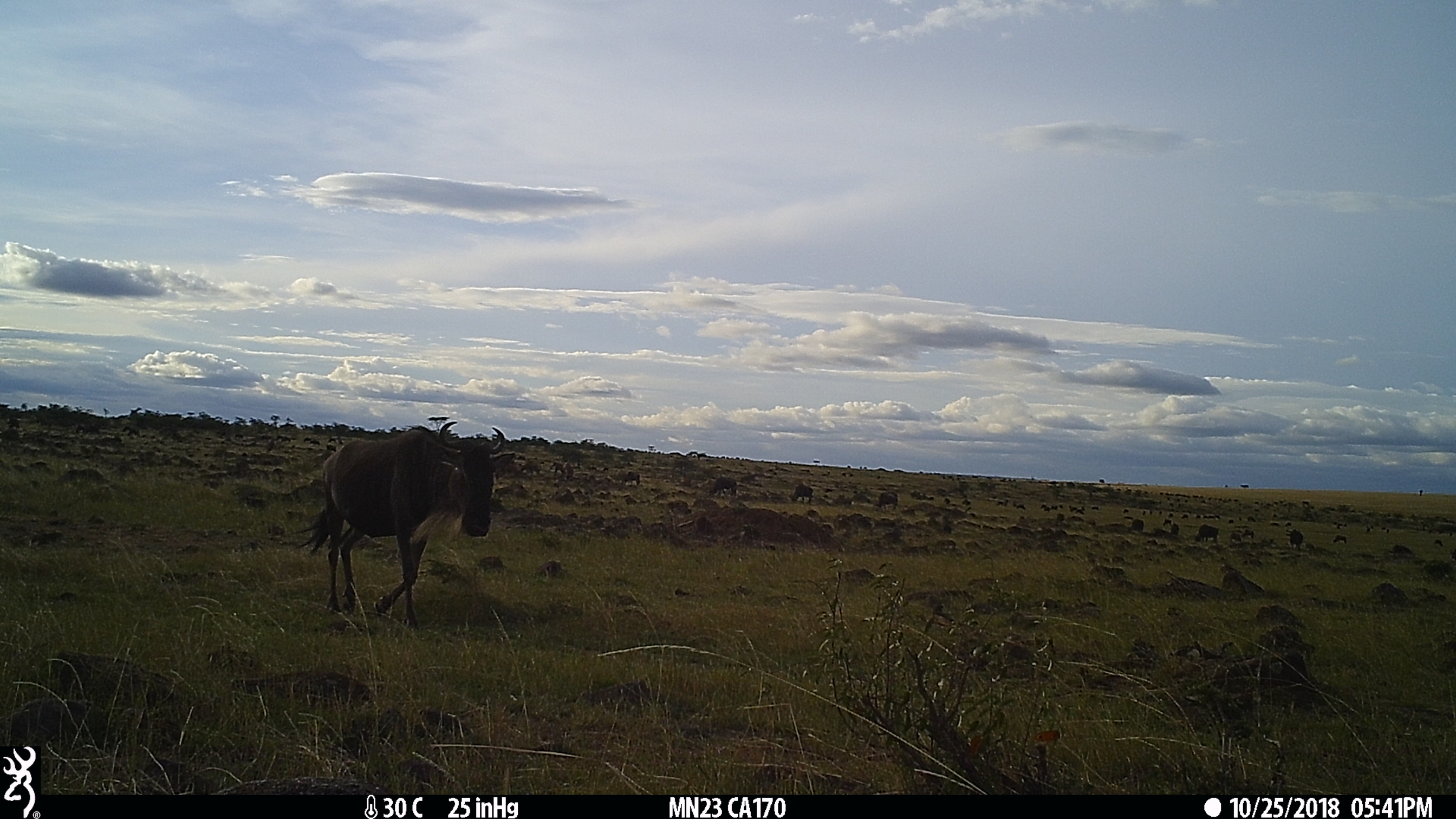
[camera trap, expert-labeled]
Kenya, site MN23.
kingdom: Animalia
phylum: Chordata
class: Mammalia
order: Artiodactyla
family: Bovidae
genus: Connochaetes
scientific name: Connochaetes taurinus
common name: blue wildebeest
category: wildebeest